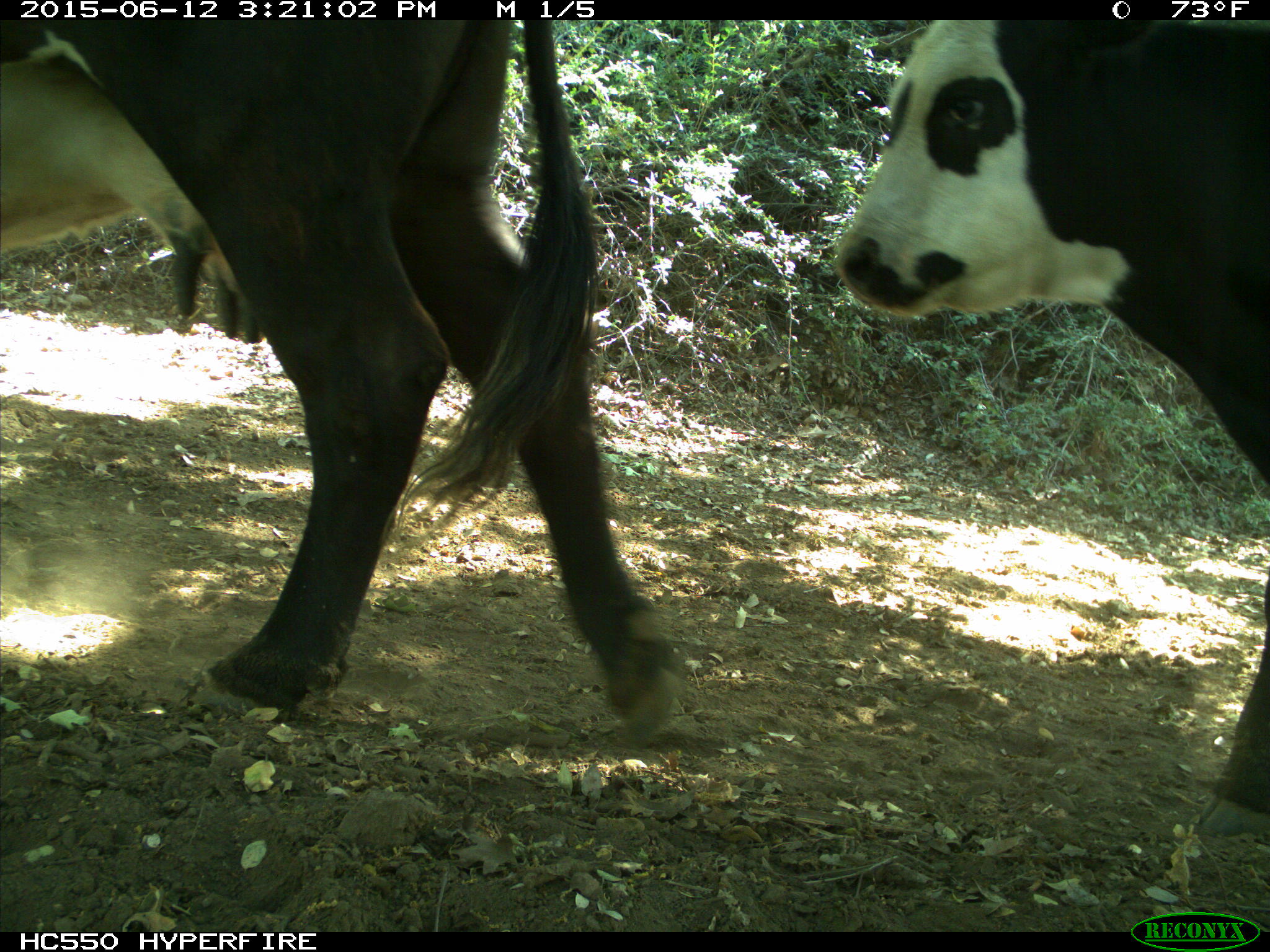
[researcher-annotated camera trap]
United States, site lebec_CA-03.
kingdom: Animalia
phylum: Chordata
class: Mammalia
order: Artiodactyla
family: Bovidae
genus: Bos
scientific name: Bos taurus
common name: domestic cow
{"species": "Bos taurus (domestic cow)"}